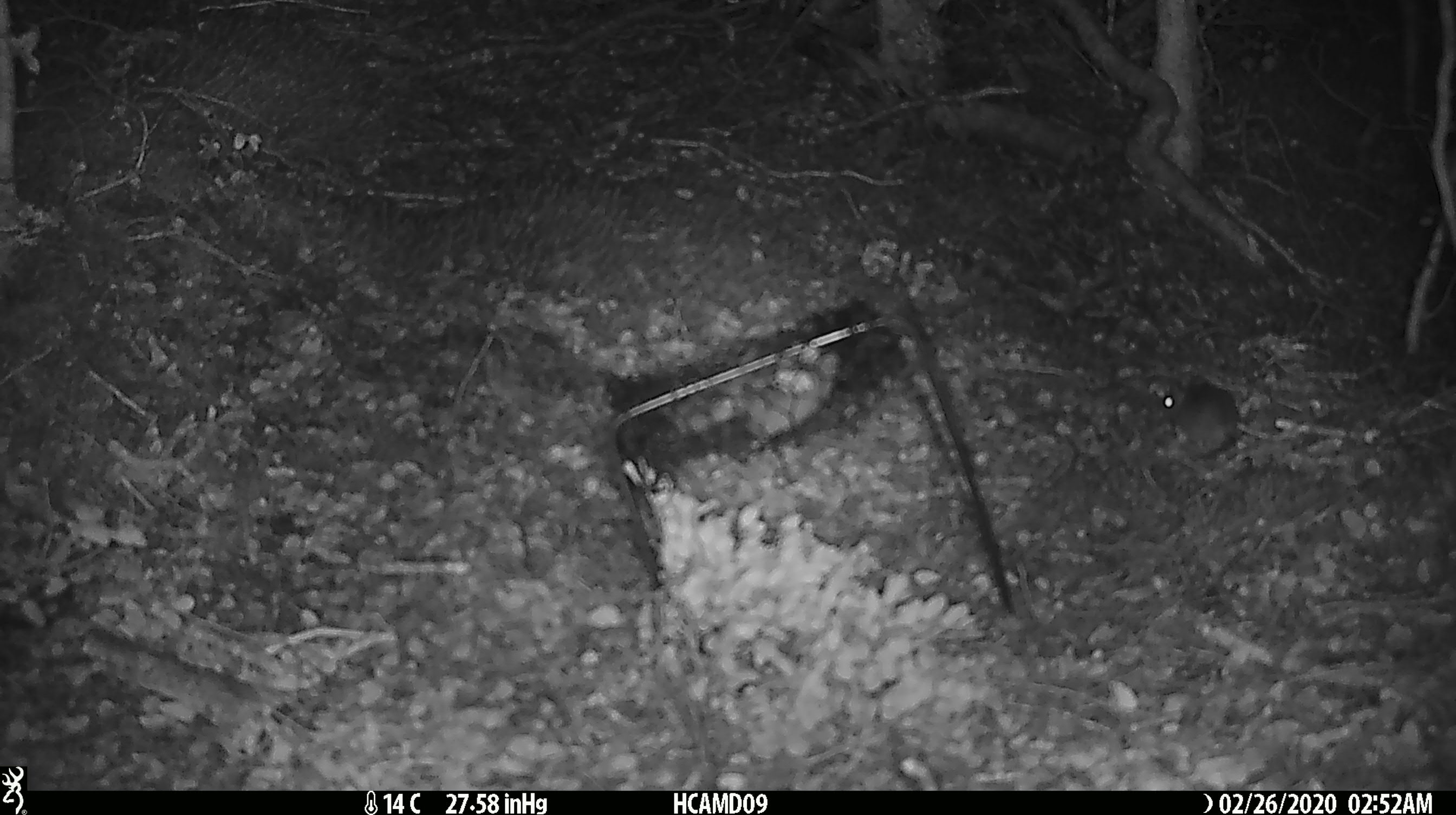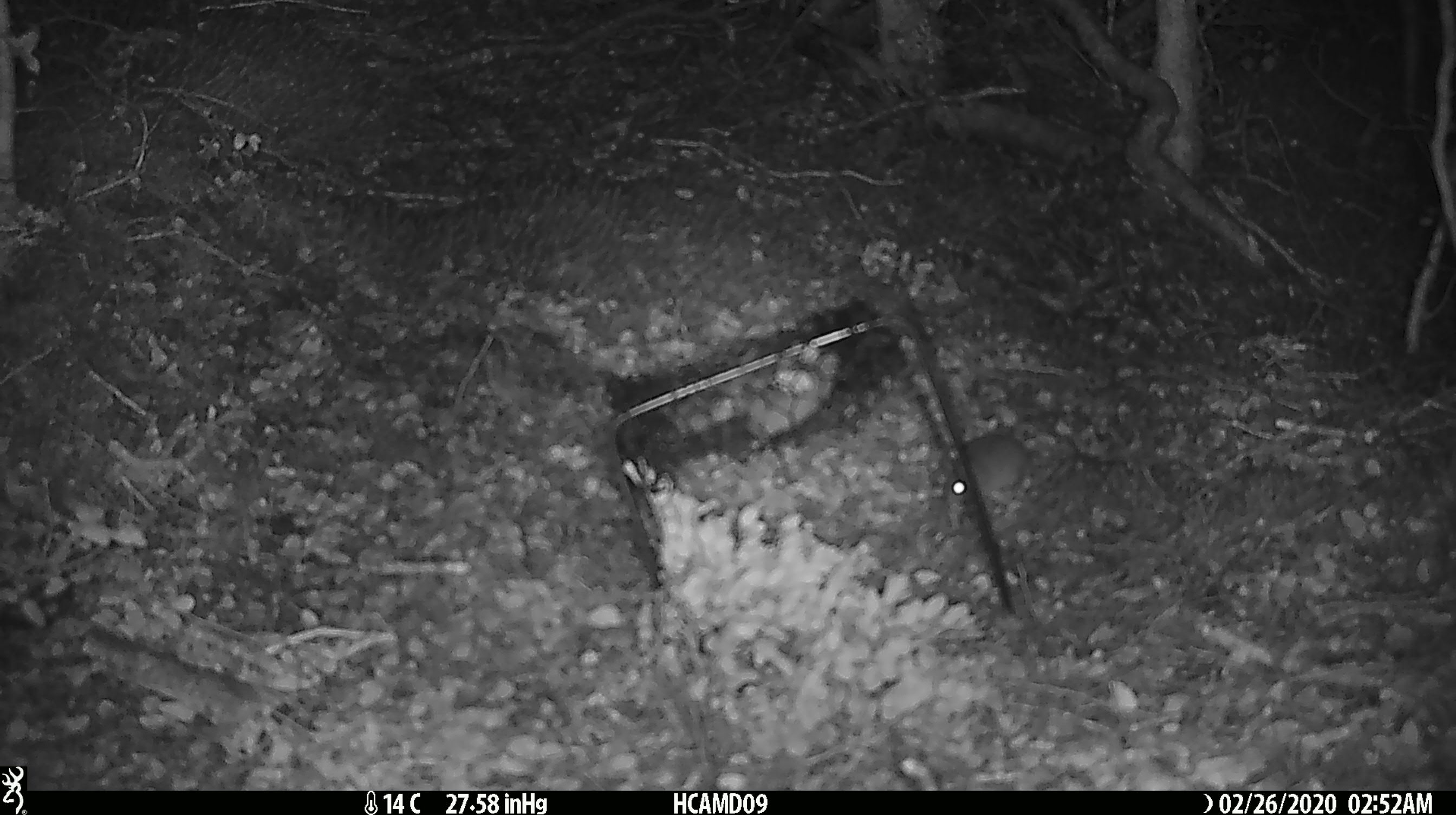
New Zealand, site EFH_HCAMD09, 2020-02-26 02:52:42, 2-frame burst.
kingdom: Animalia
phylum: Chordata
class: Mammalia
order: Rodentia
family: Muridae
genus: Mus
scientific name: Mus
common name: mouse